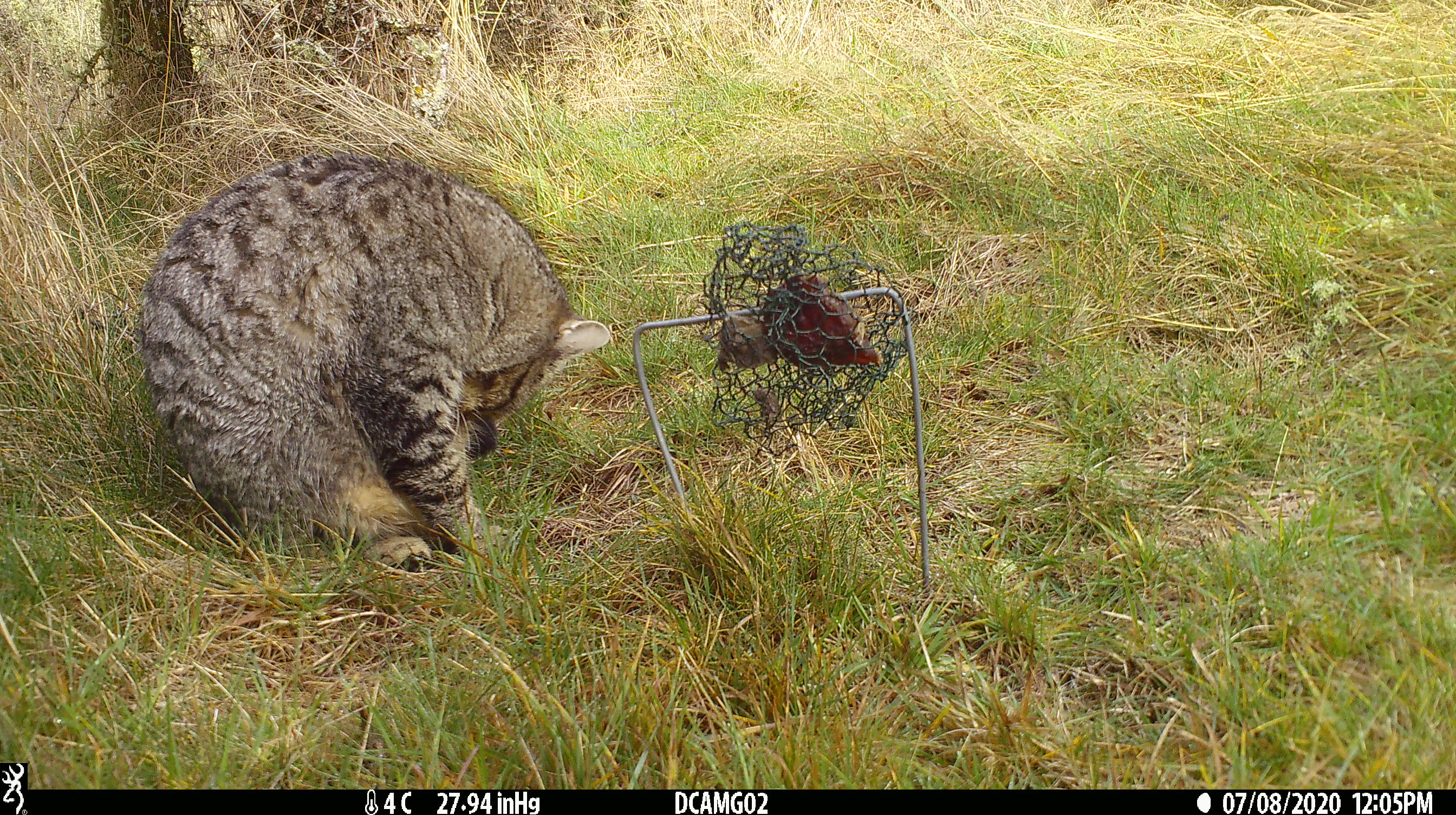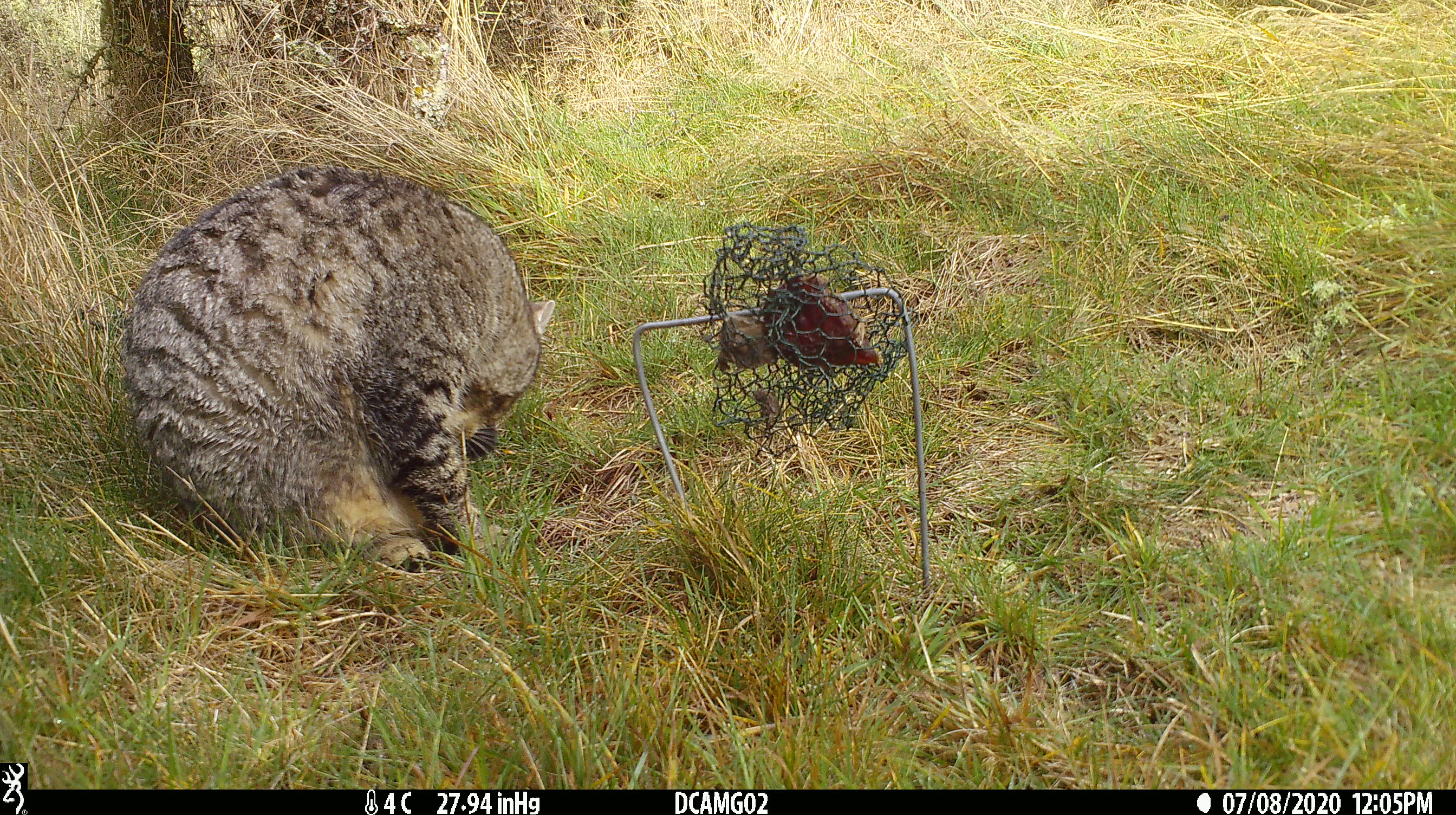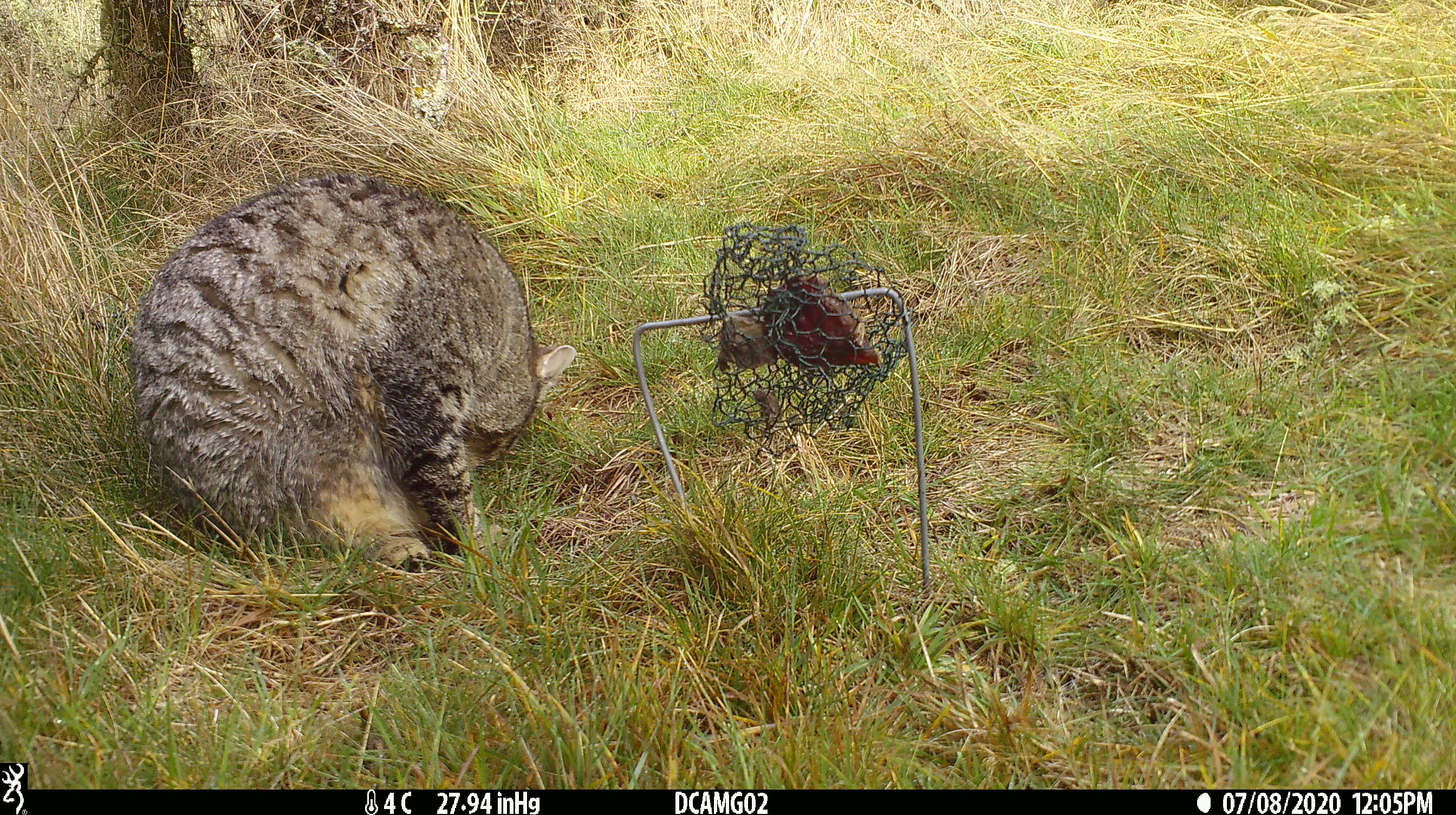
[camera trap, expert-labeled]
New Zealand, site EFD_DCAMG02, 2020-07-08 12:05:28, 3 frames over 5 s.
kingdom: Animalia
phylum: Chordata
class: Mammalia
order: Carnivora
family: Felidae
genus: Felis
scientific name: Felis catus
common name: domestic cat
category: cat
Cat (domestic cat) (Felis catus).